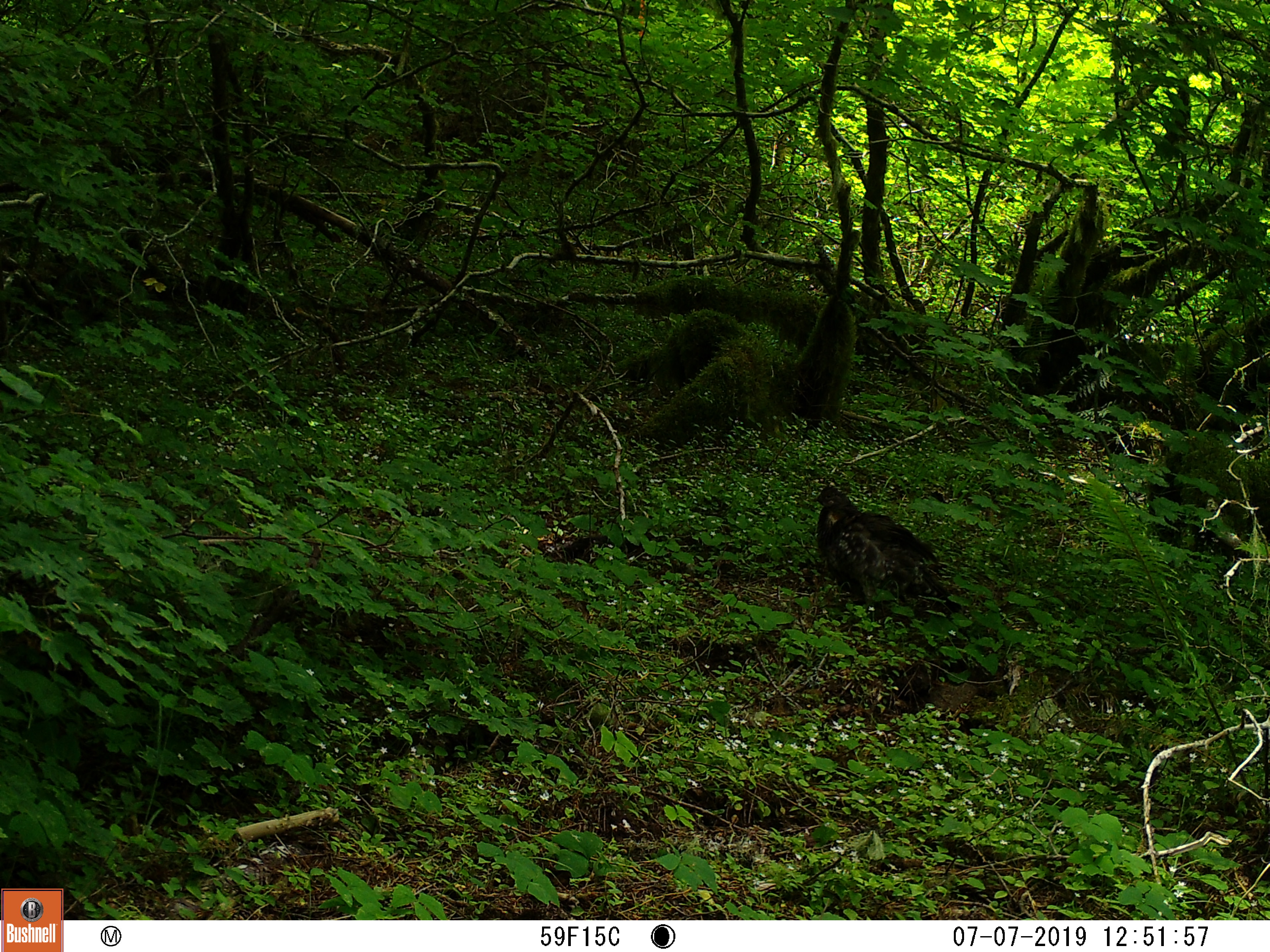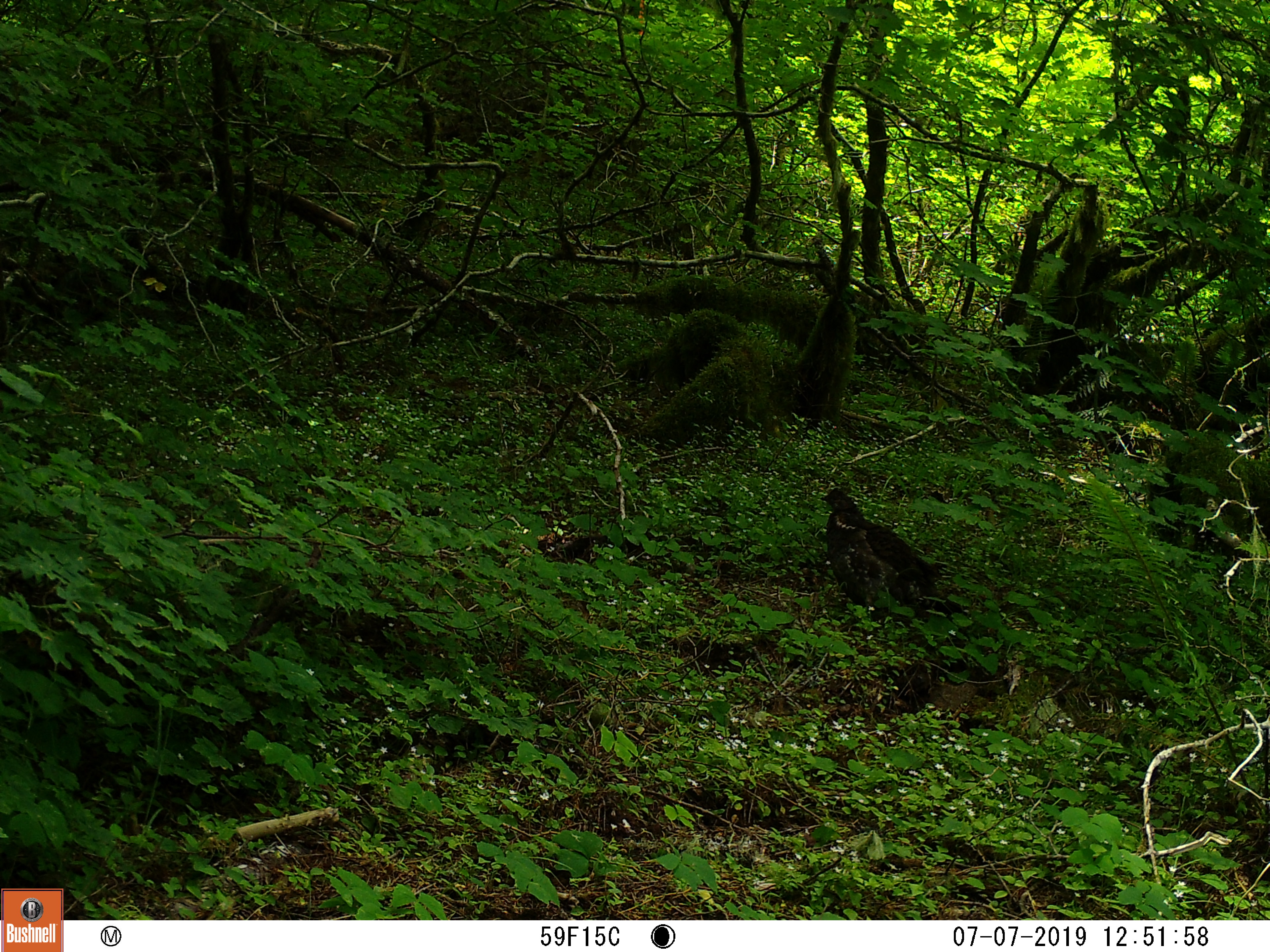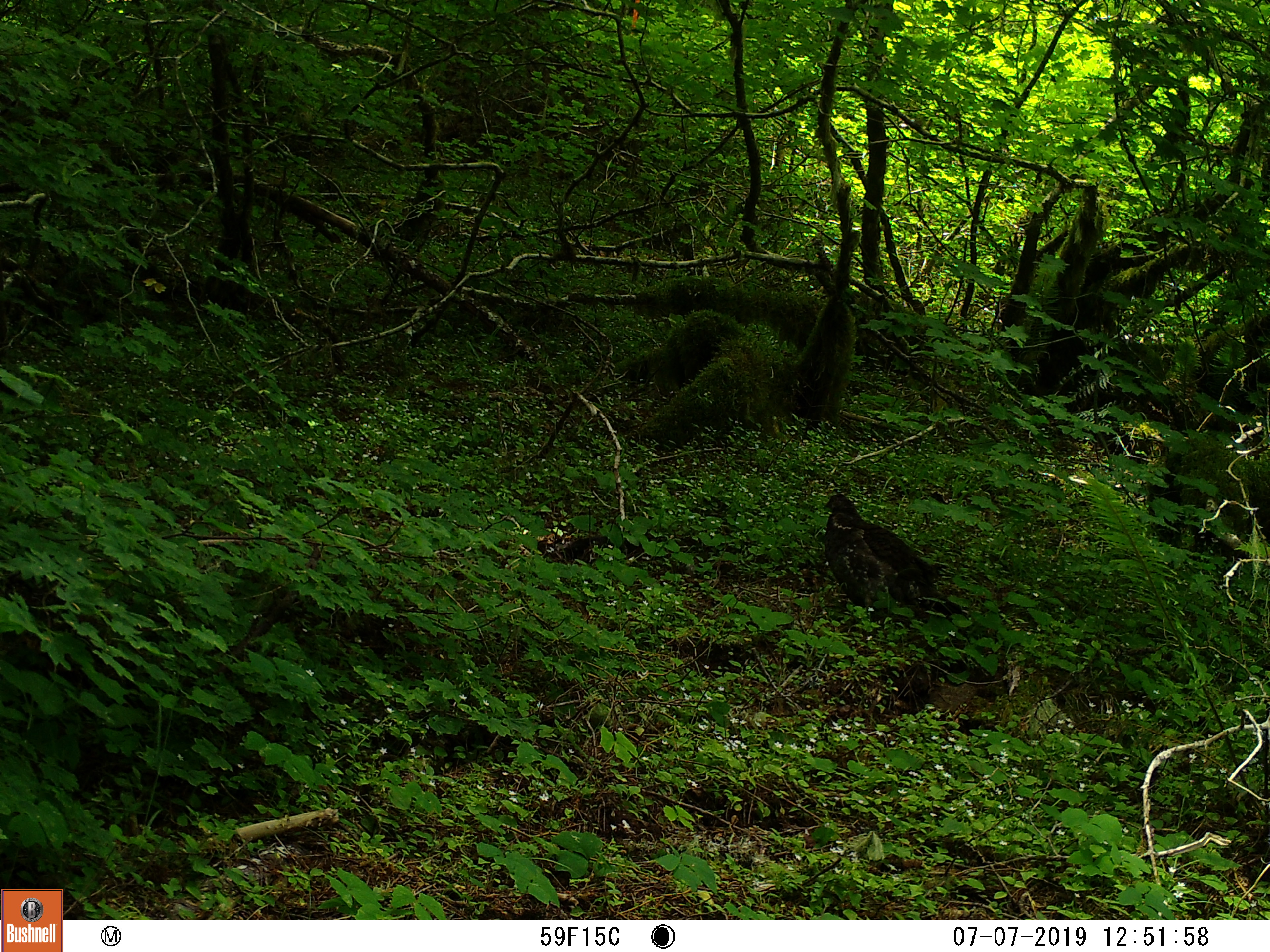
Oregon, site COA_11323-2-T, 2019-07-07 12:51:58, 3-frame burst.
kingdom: Animalia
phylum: Chordata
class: Aves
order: Galliformes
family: Phasianidae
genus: Bonasa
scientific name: Bonasa umbellus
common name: ruffed grouse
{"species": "ruffed grouse (Bonasa umbellus)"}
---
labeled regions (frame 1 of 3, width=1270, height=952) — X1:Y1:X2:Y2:
ruffed grouse: 800:471:985:635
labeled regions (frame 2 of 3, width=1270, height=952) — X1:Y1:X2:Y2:
ruffed grouse: 810:477:956:628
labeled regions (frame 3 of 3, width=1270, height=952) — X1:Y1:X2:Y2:
ruffed grouse: 814:486:968:631